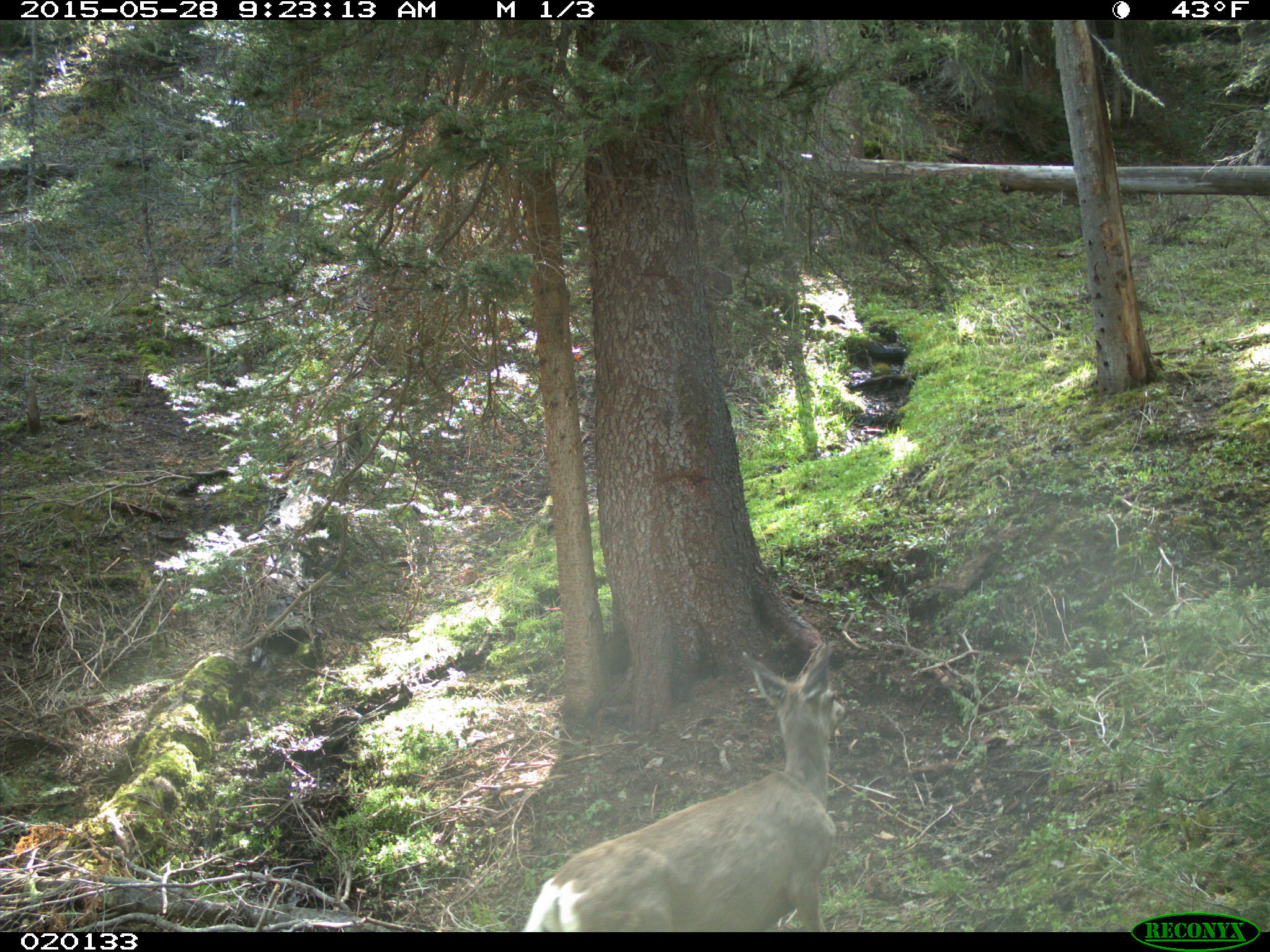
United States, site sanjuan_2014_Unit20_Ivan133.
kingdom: Animalia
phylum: Chordata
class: Mammalia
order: Artiodactyla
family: Cervidae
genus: Odocoileus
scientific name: Odocoileus hemionus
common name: mule deer